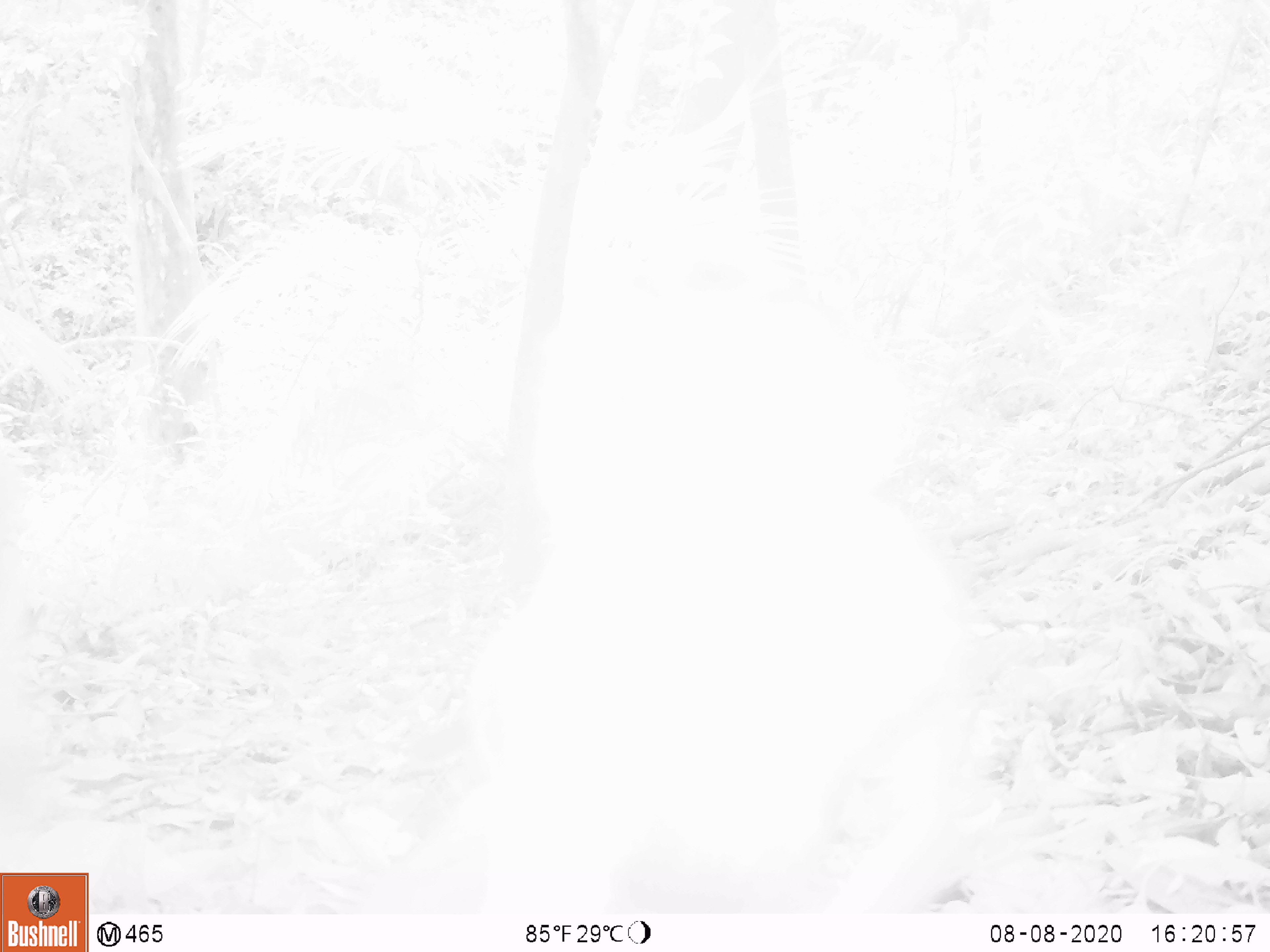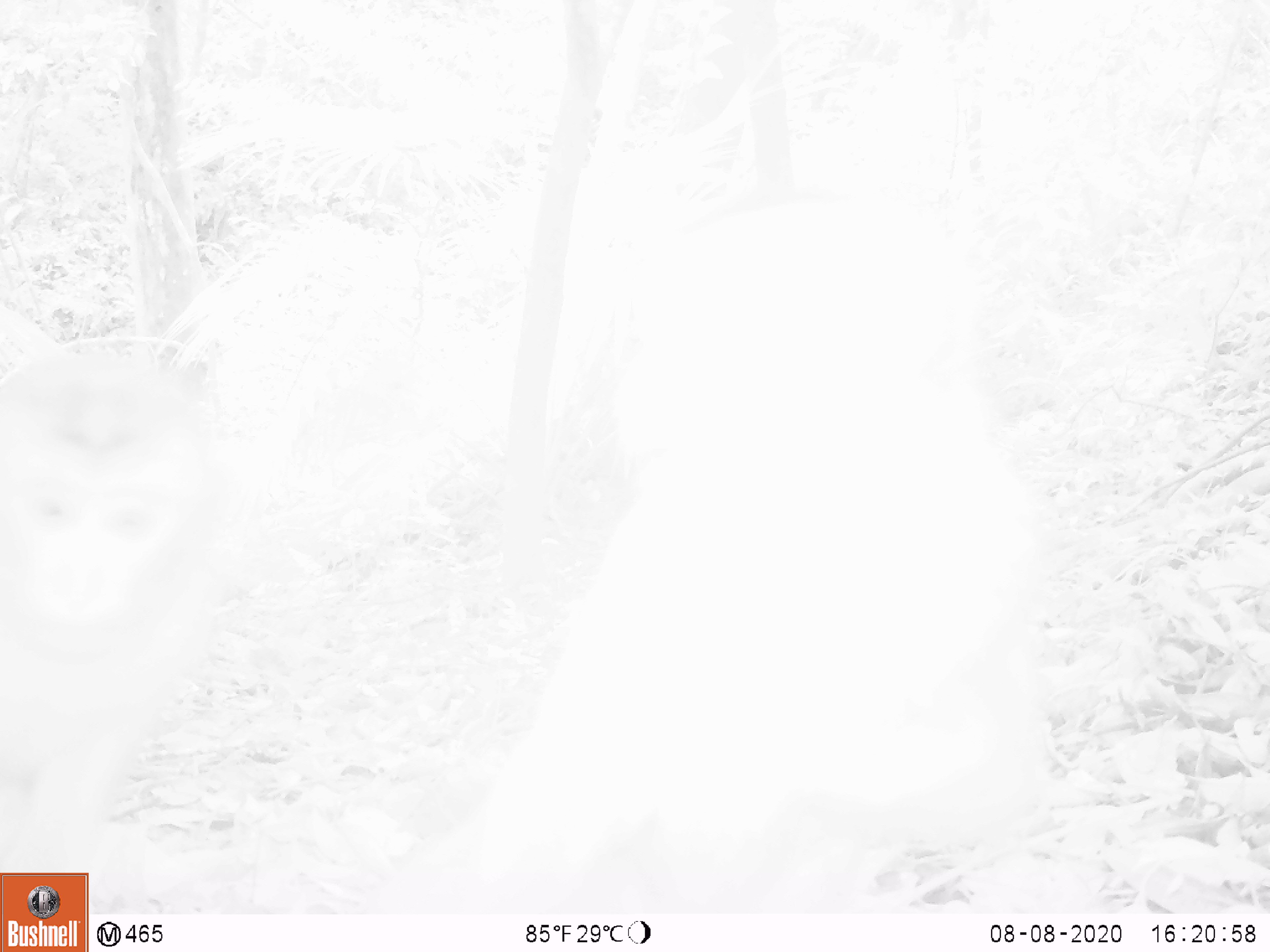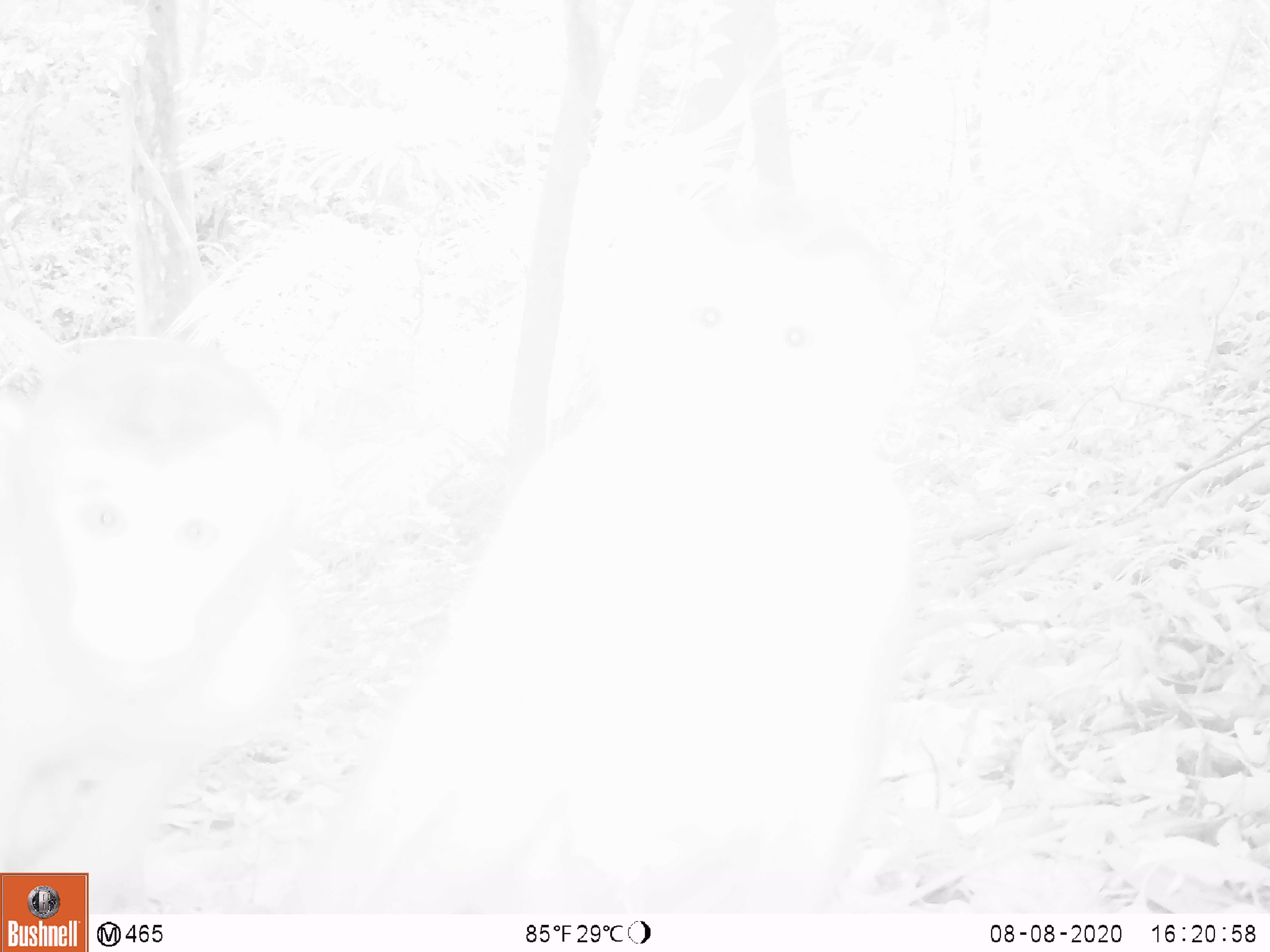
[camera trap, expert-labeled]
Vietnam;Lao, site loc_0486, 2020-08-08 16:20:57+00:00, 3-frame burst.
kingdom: Animalia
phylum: Chordata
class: Mammalia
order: Primates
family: Cercopithecidae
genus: Macaca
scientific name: Macaca nemestrina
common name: pig-tailed macaque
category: pig tailed macaque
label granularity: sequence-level